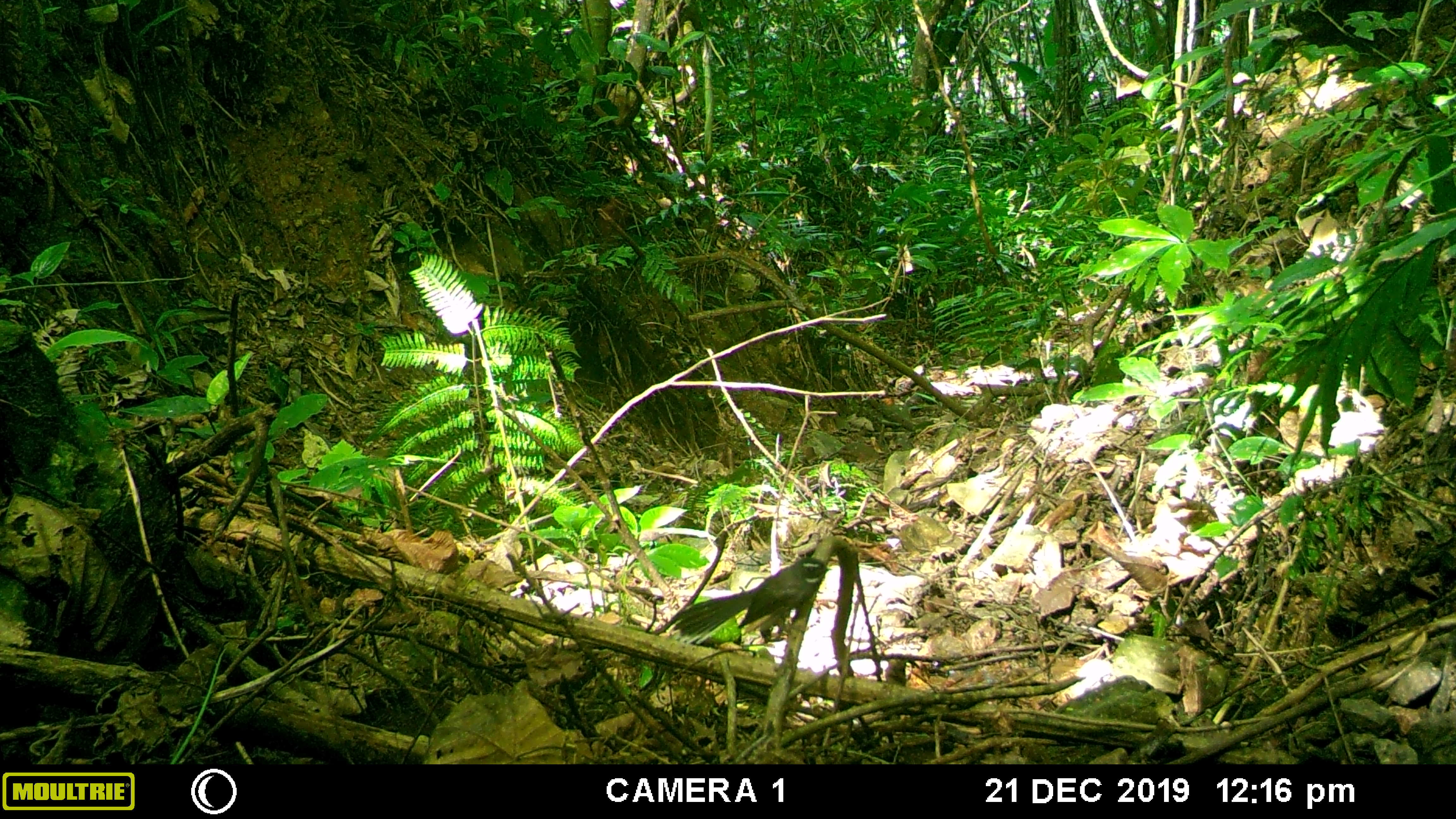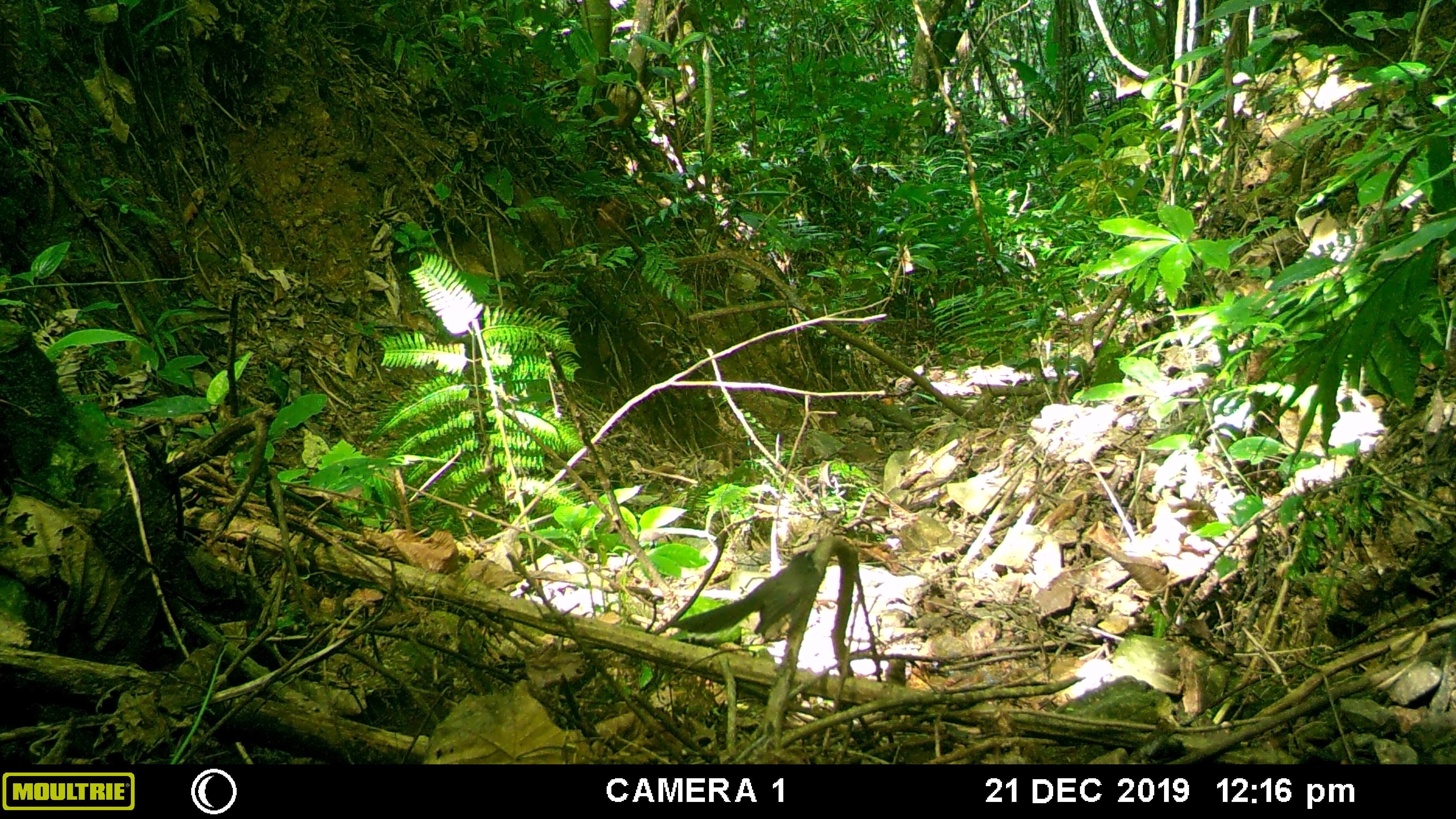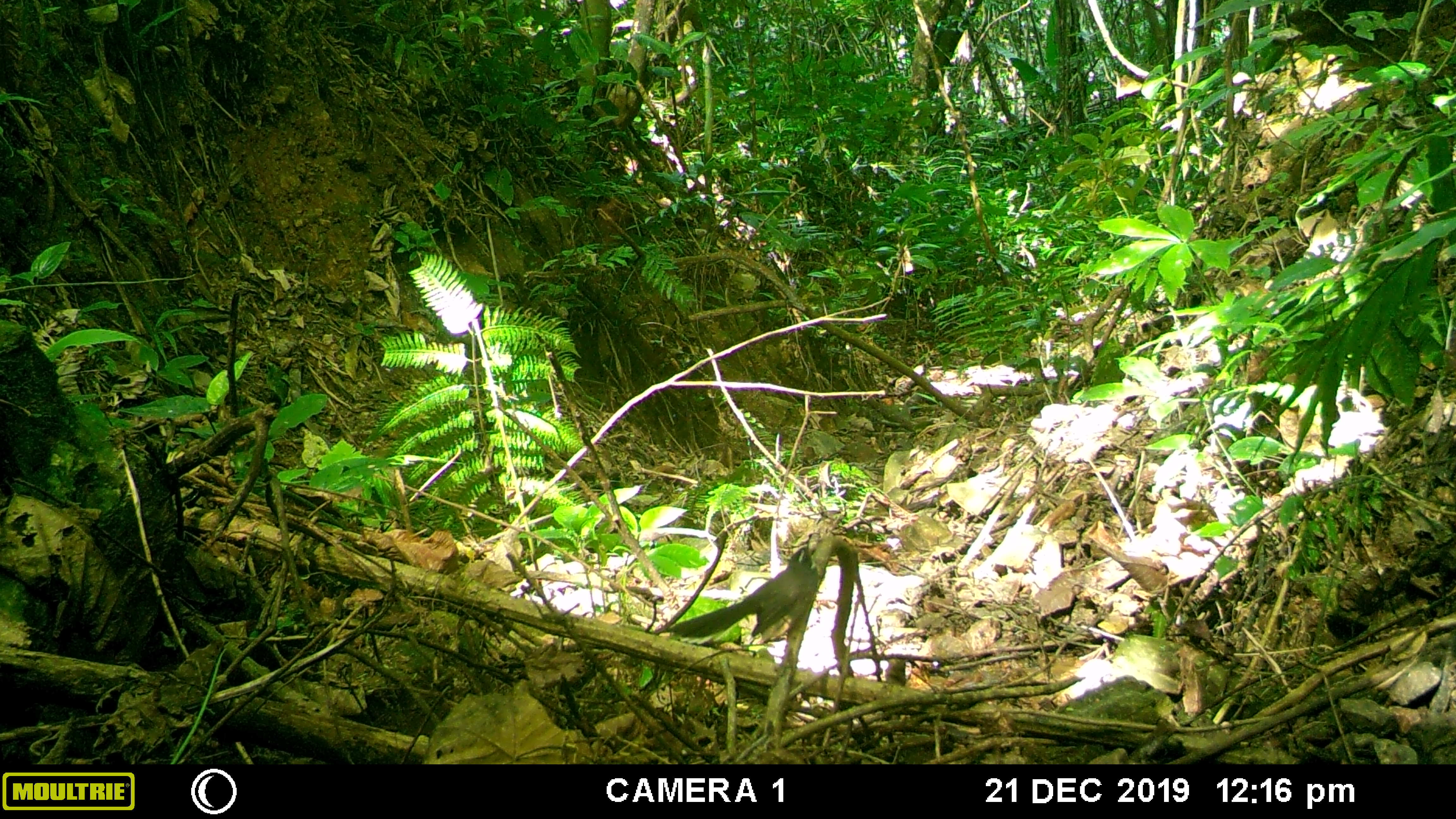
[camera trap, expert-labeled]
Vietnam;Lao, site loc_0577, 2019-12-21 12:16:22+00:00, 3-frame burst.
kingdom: Animalia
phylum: Chordata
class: Aves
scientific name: Aves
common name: bird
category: unidentified bird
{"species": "unidentified bird (bird) (Aves)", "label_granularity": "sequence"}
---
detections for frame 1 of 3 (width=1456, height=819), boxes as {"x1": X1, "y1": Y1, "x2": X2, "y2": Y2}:
unidentified bird: {"x1": 668, "y1": 556, "x2": 831, "y2": 645}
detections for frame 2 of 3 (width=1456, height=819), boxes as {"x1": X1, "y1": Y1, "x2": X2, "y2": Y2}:
unidentified bird: {"x1": 670, "y1": 549, "x2": 822, "y2": 642}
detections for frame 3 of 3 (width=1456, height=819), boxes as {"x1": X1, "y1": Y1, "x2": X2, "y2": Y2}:
unidentified bird: {"x1": 665, "y1": 544, "x2": 819, "y2": 638}